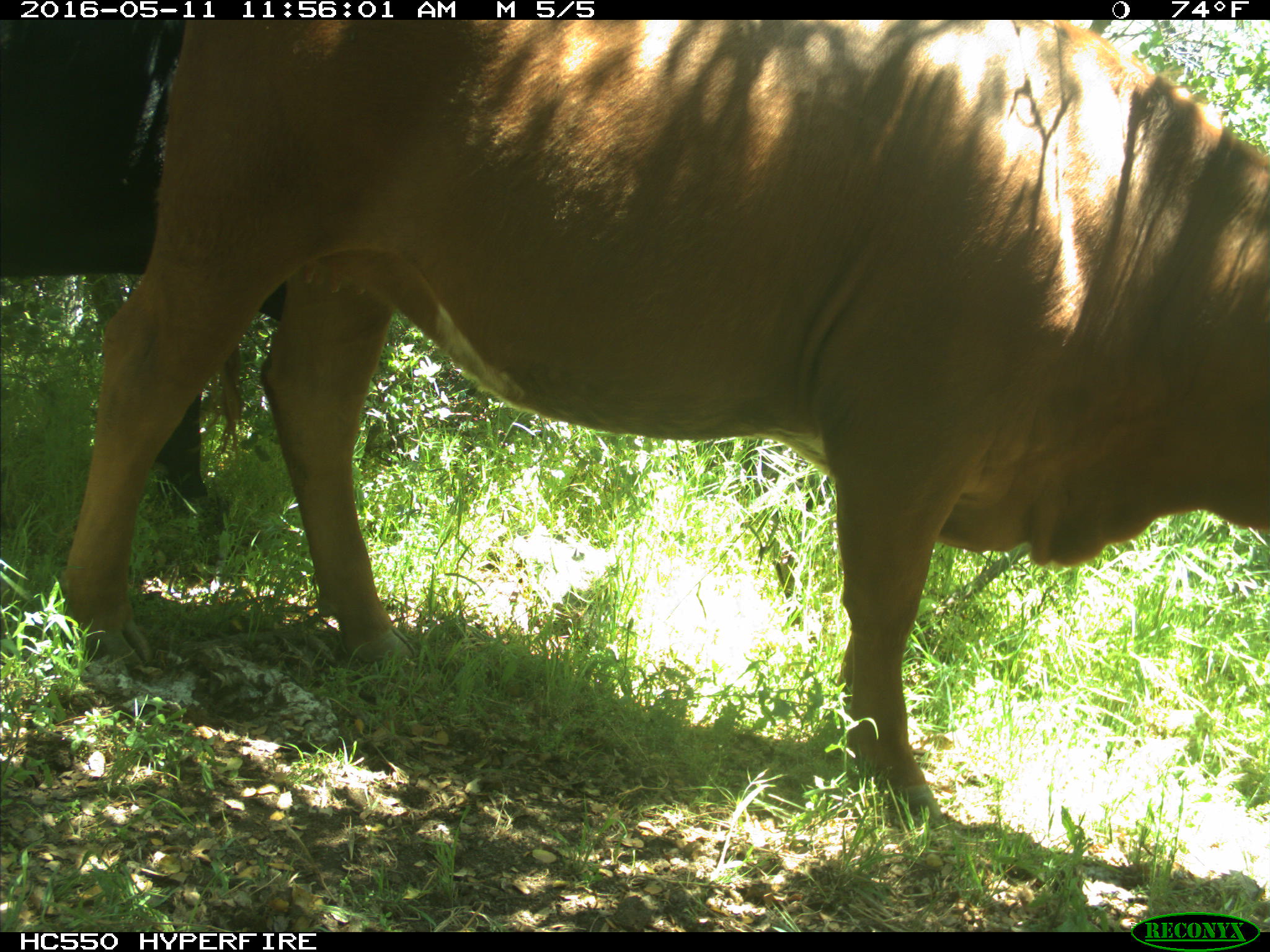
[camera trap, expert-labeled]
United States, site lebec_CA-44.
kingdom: Animalia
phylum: Chordata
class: Mammalia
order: Artiodactyla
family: Bovidae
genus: Bos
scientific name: Bos taurus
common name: domestic cow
Bos taurus (domestic cow).